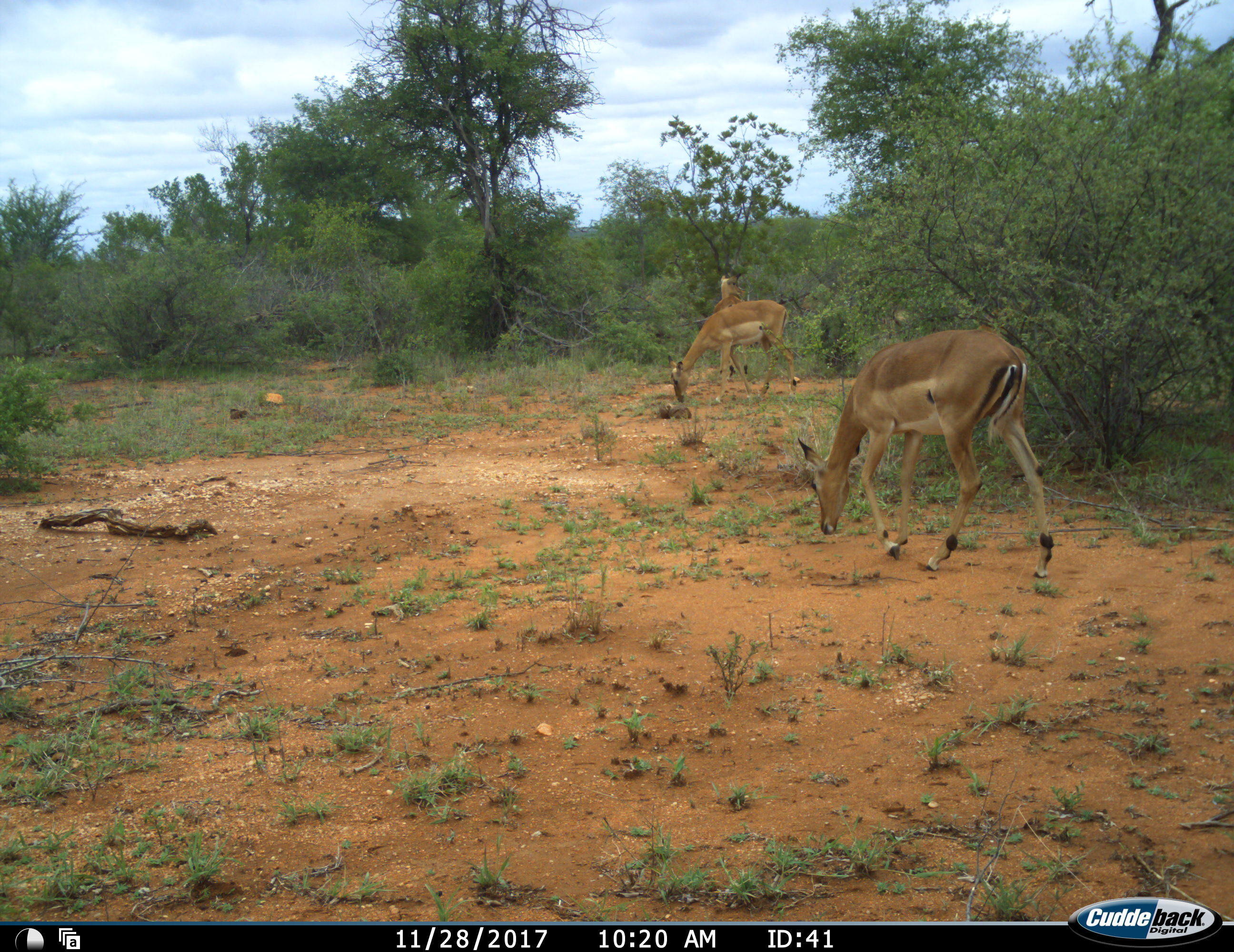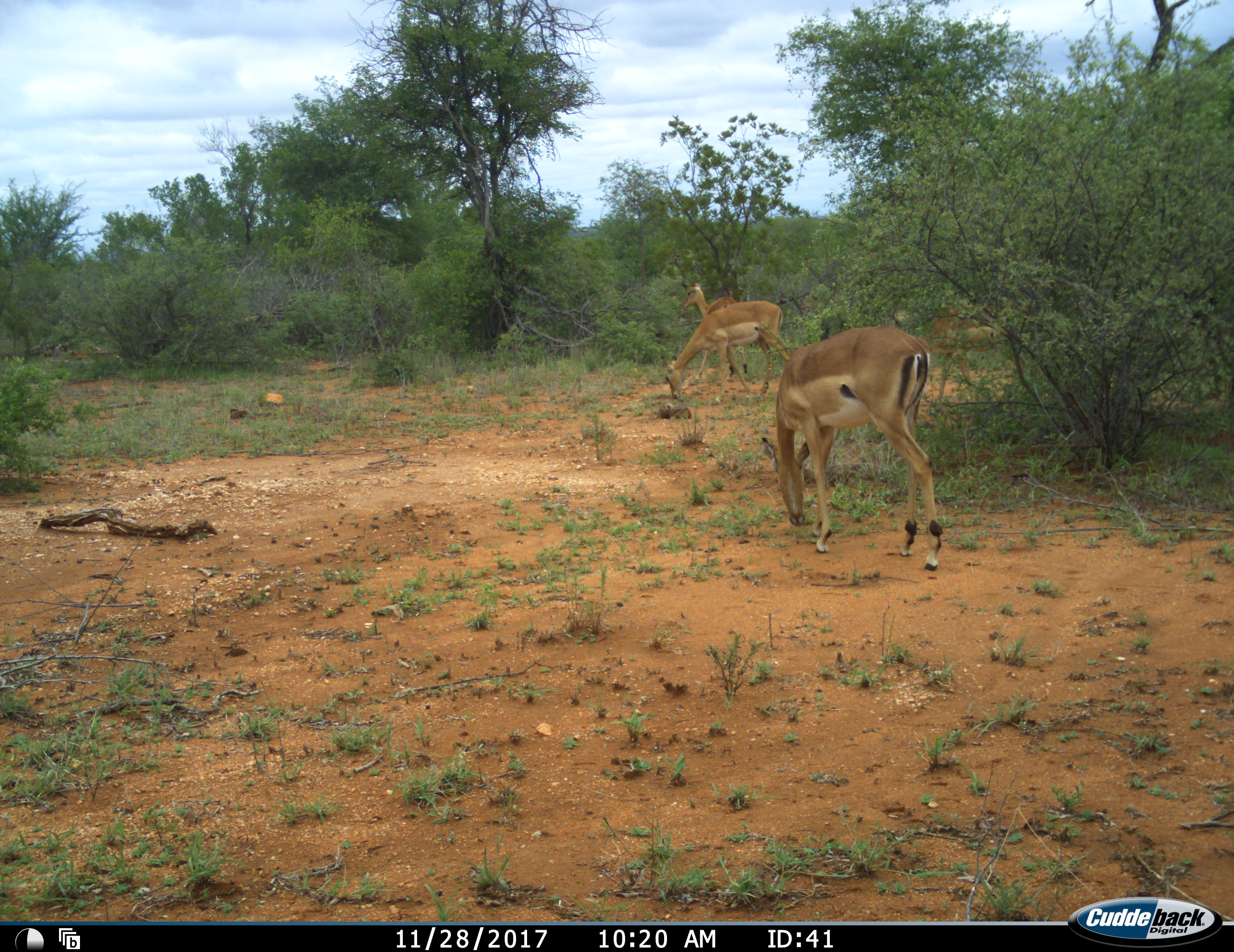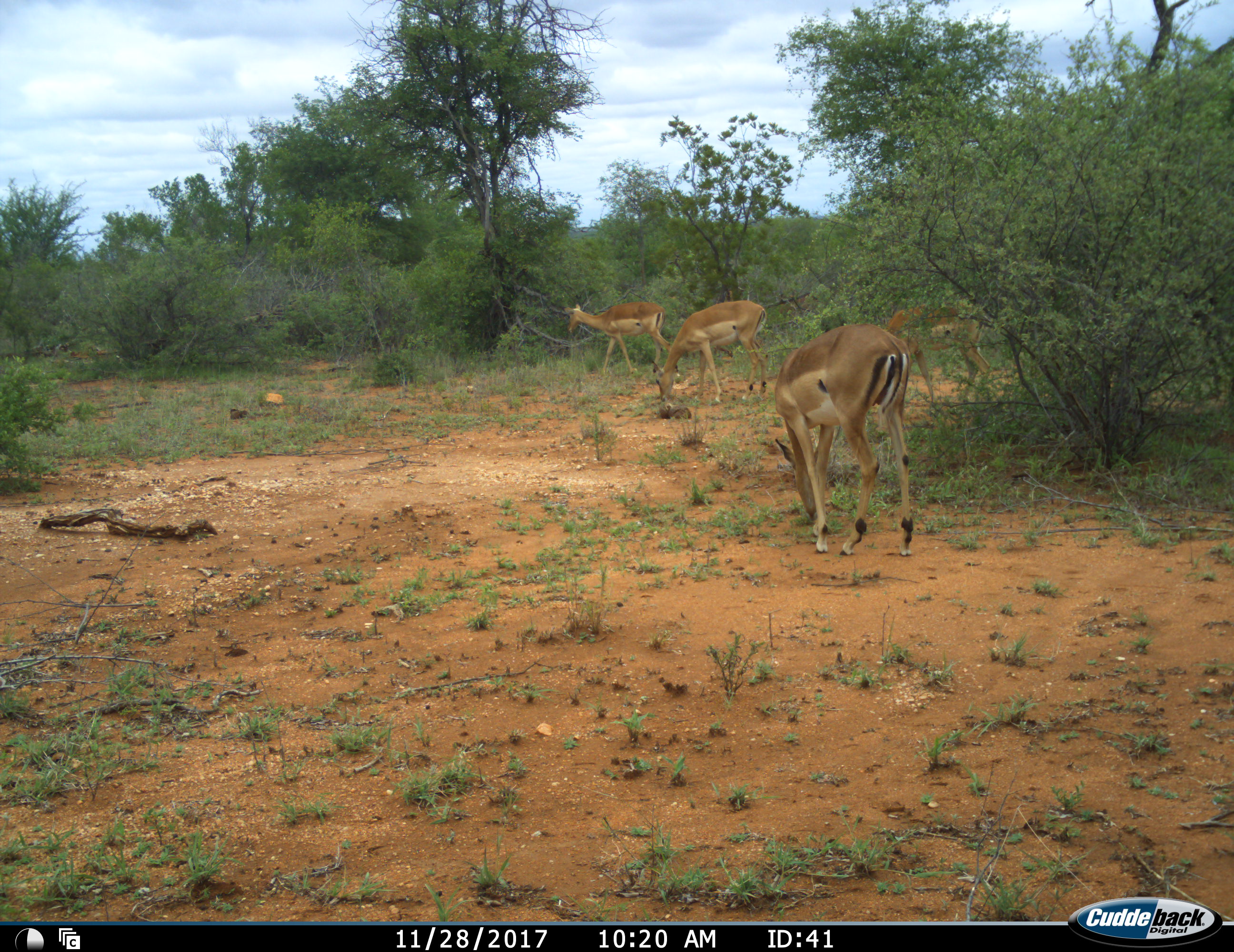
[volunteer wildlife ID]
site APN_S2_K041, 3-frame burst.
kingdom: Animalia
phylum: Chordata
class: Mammalia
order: Artiodactyla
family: Bovidae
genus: Aepyceros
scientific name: Aepyceros melampus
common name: impala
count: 4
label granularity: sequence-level